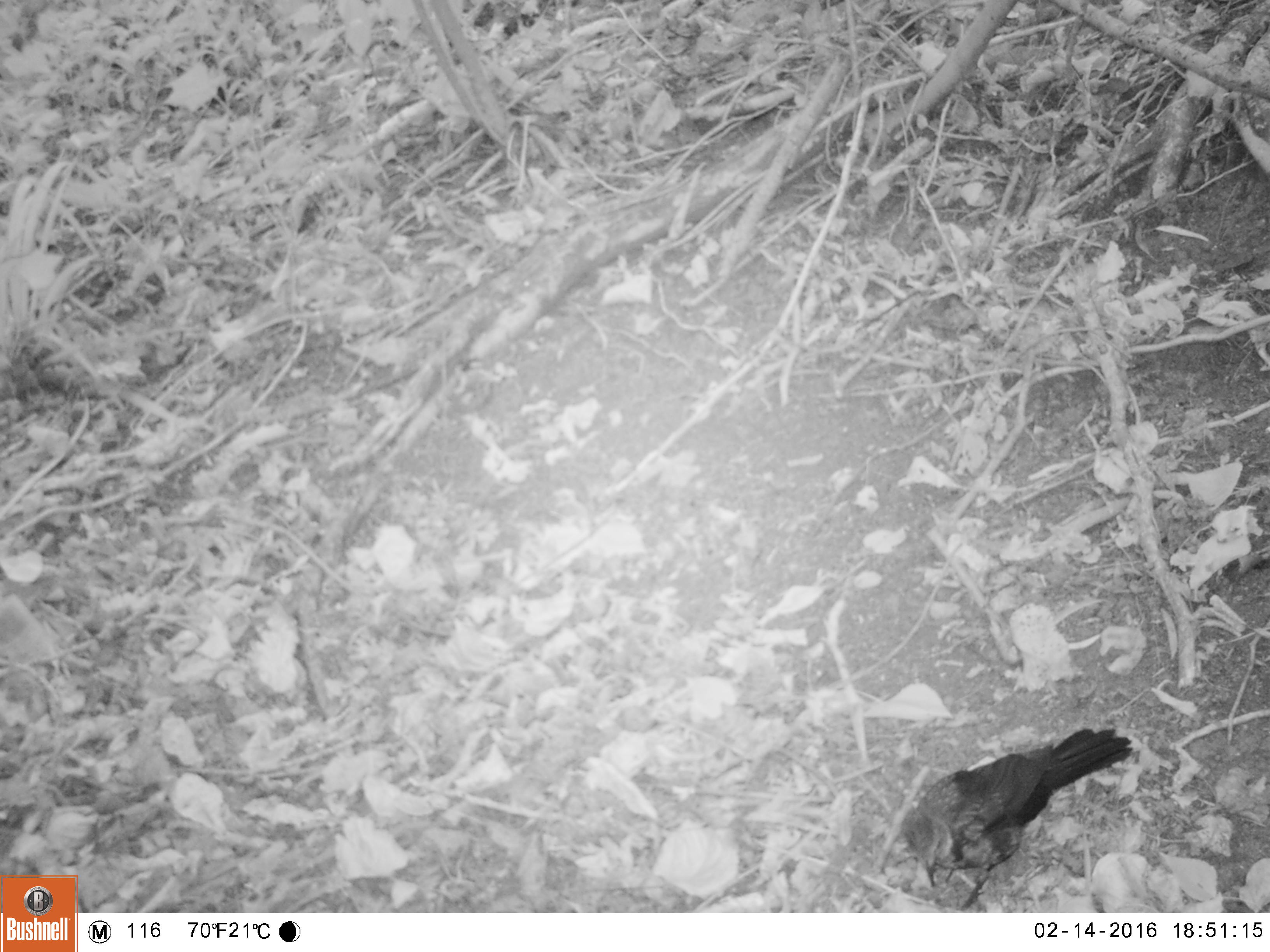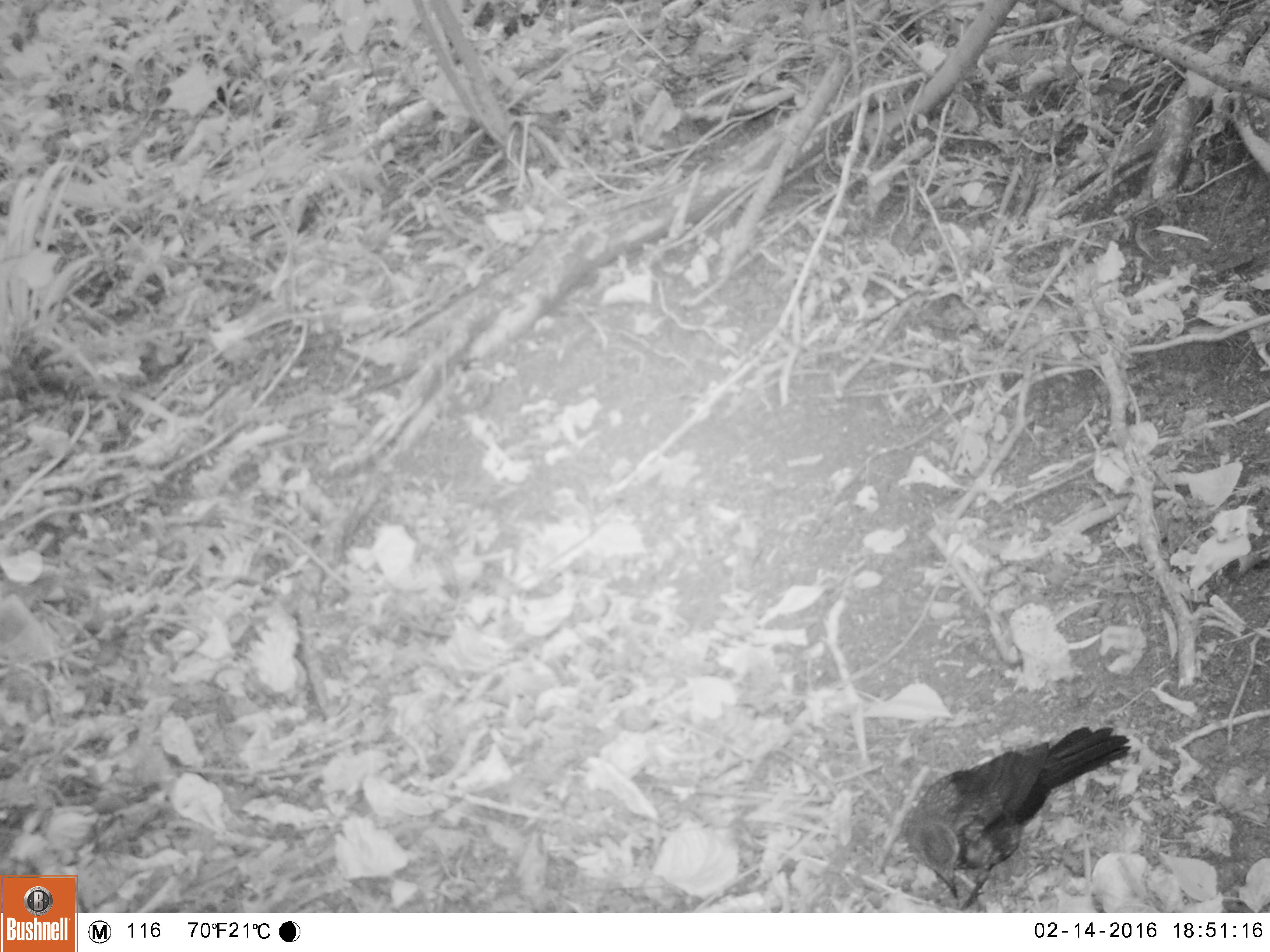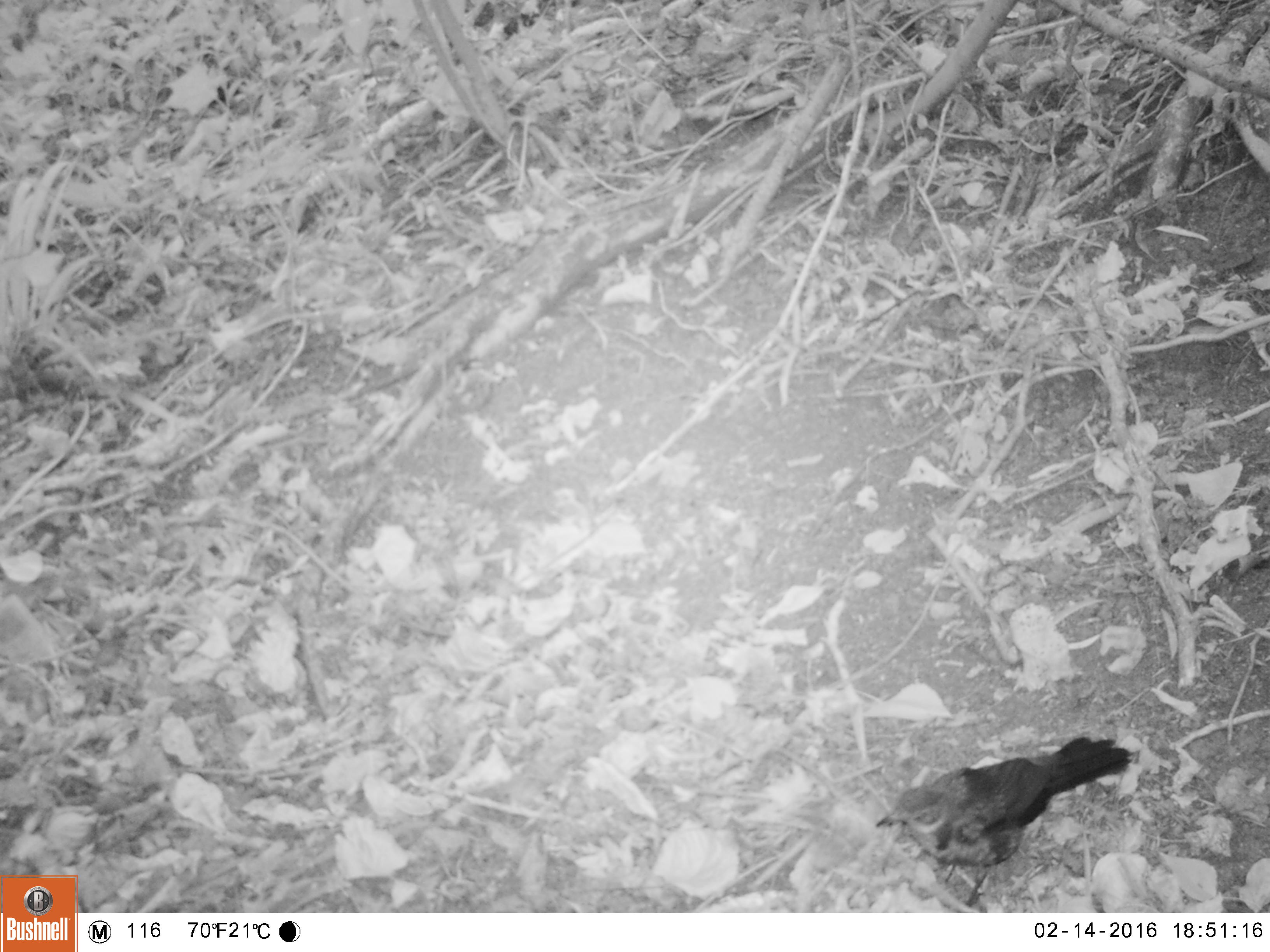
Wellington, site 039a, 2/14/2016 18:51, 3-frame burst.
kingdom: Animalia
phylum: Chordata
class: Aves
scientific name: Aves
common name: bird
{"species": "bird (Aves)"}